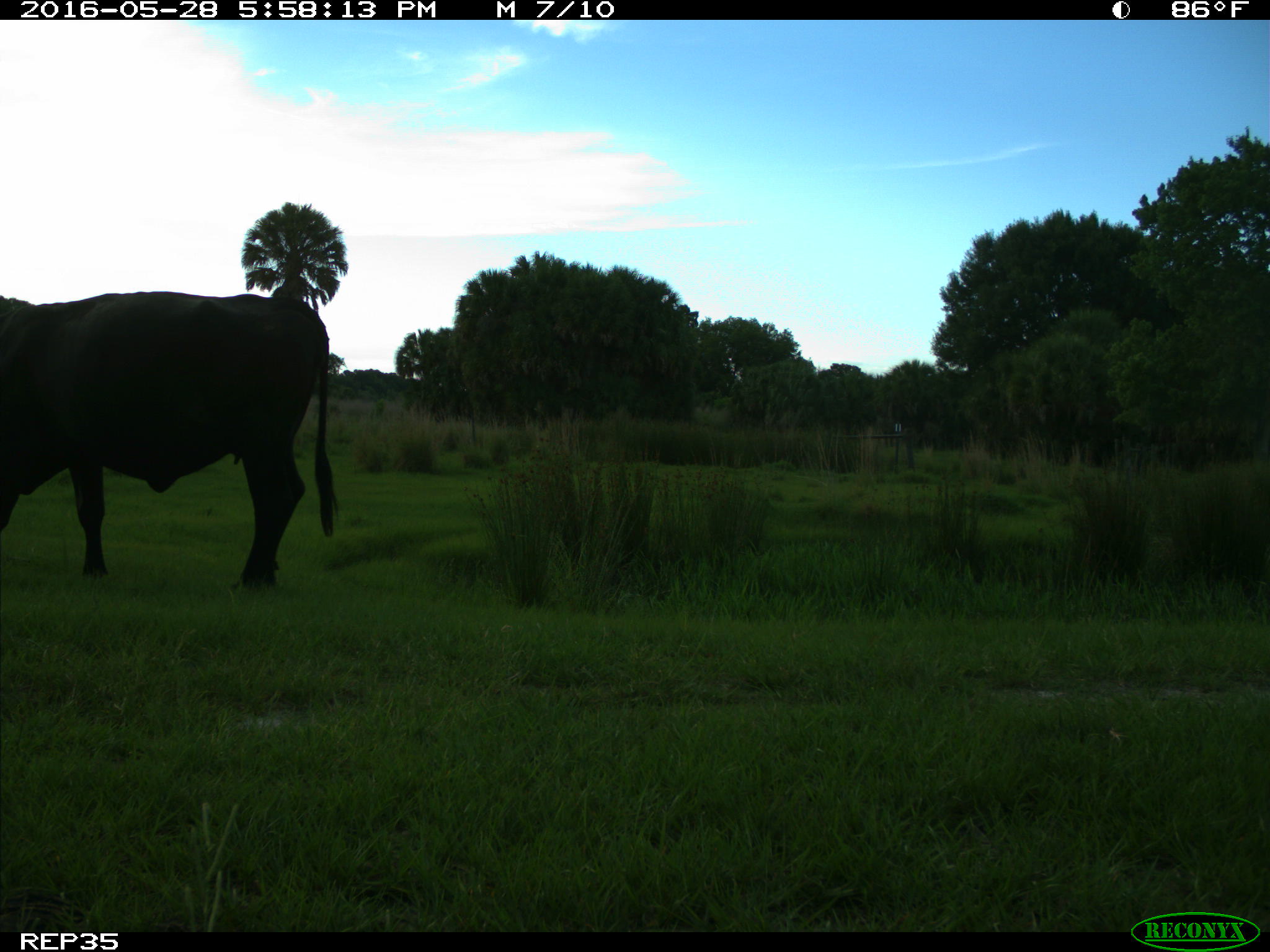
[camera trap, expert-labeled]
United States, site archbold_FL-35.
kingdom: Animalia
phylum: Chordata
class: Mammalia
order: Artiodactyla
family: Bovidae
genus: Bos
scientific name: Bos taurus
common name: domestic cow